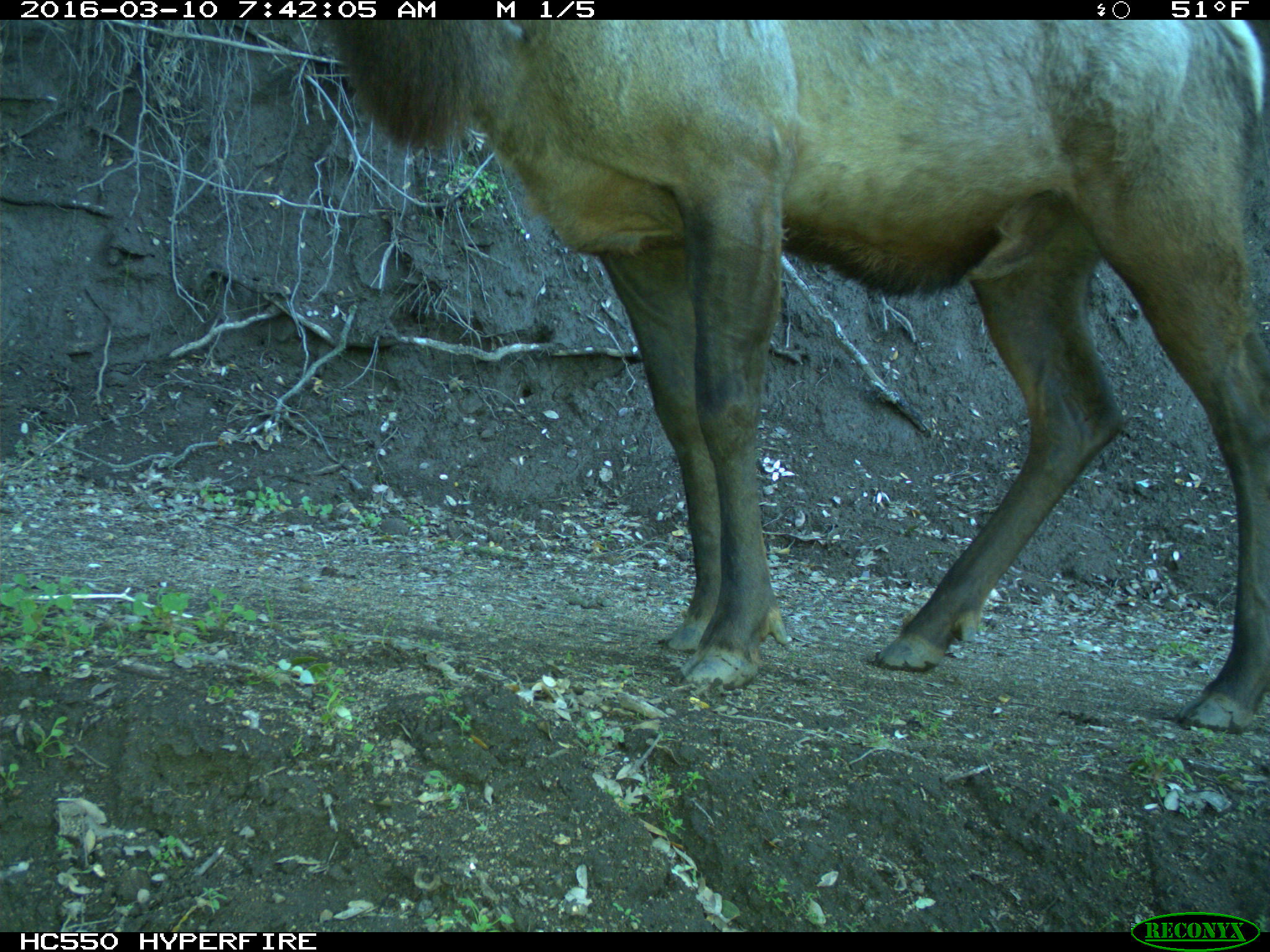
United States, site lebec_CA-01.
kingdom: Animalia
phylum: Chordata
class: Mammalia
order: Artiodactyla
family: Cervidae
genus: Cervus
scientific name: Cervus canadensis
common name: elk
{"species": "Cervus canadensis (elk)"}